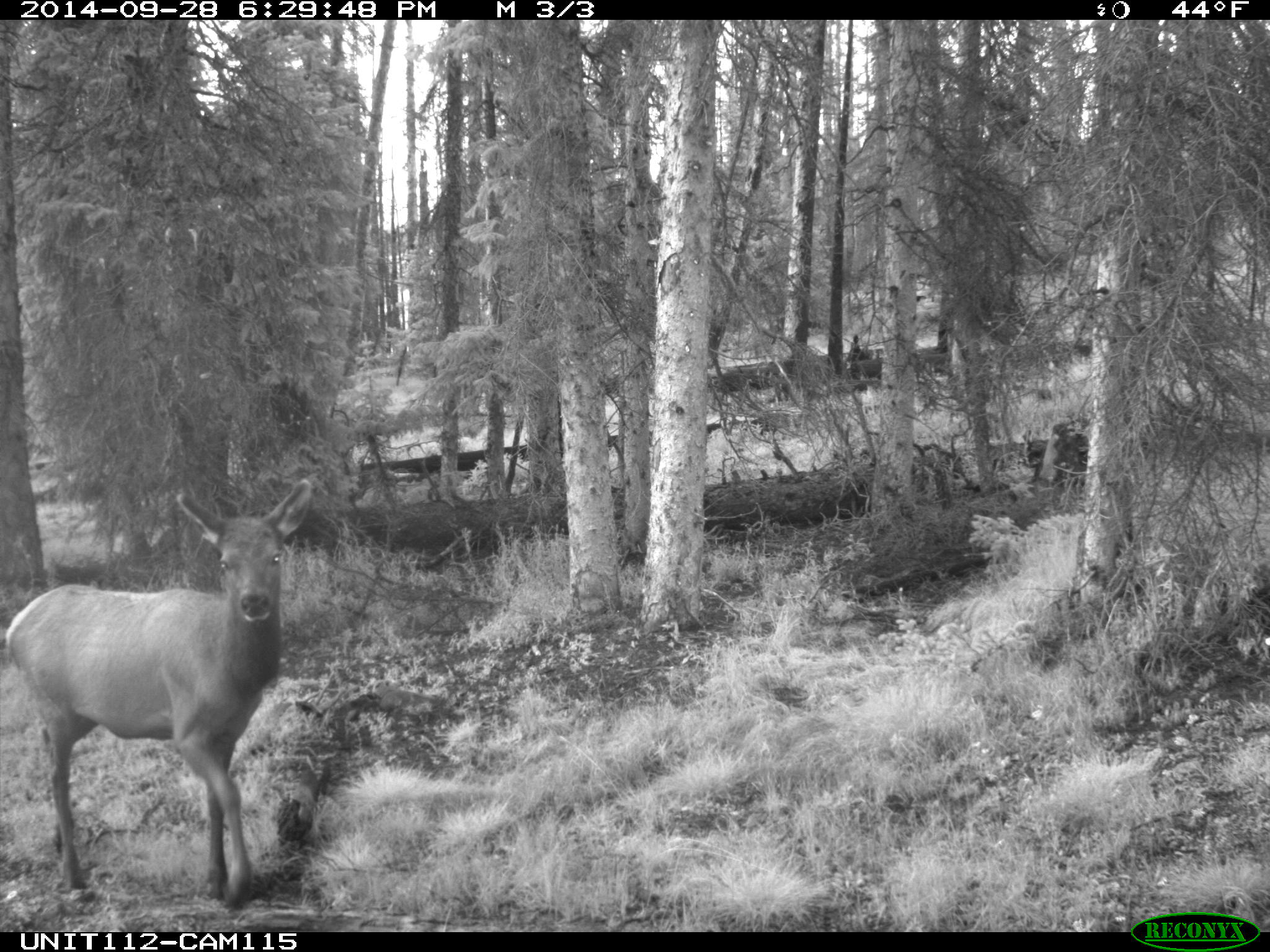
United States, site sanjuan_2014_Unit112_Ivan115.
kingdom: Animalia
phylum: Chordata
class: Mammalia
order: Artiodactyla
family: Cervidae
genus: Cervus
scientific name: Cervus elaphus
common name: red deer